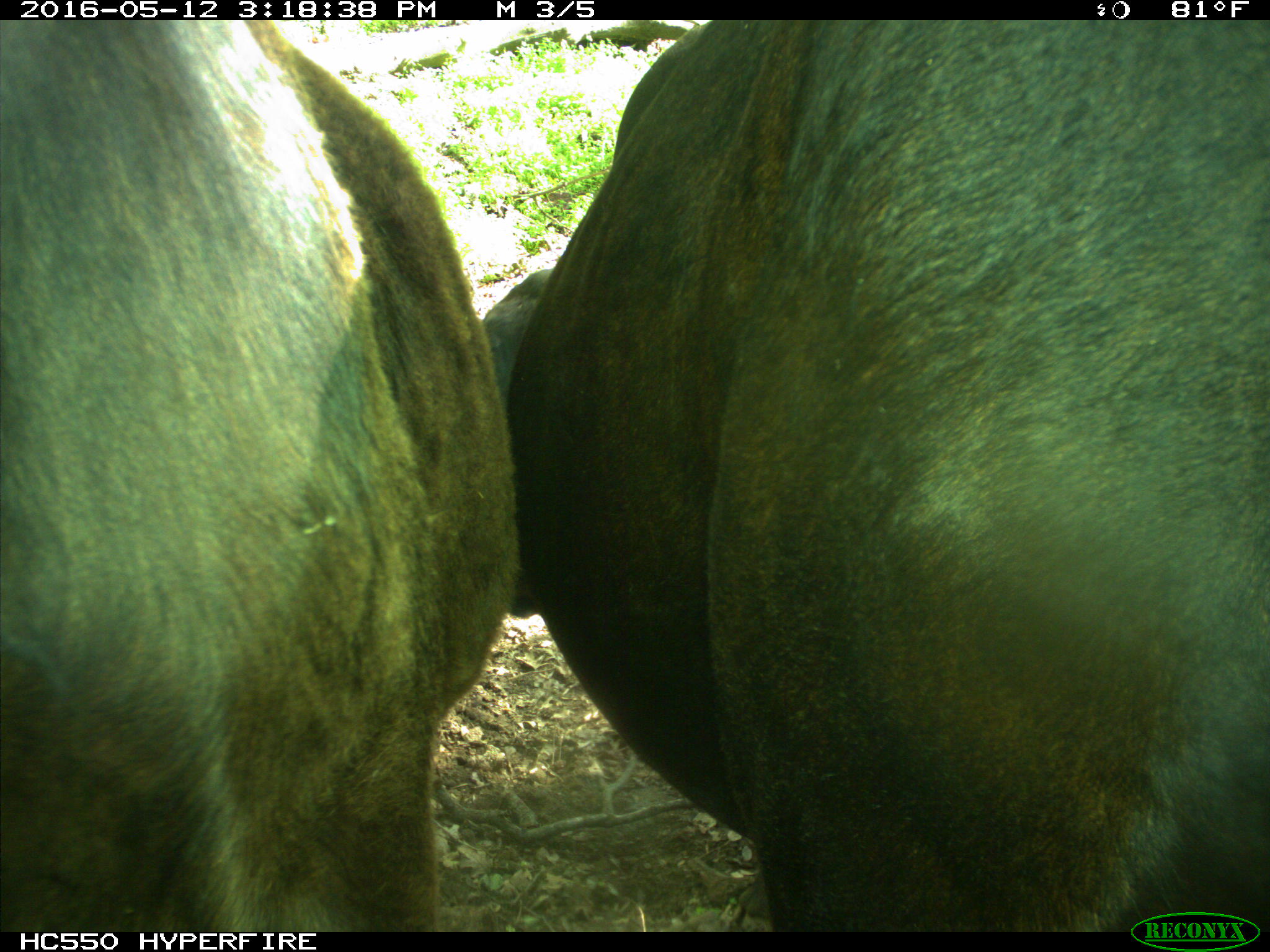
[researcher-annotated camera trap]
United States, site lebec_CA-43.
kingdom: Animalia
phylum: Chordata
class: Mammalia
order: Artiodactyla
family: Bovidae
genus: Bos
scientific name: Bos taurus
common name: domestic cow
Bos taurus (domestic cow).